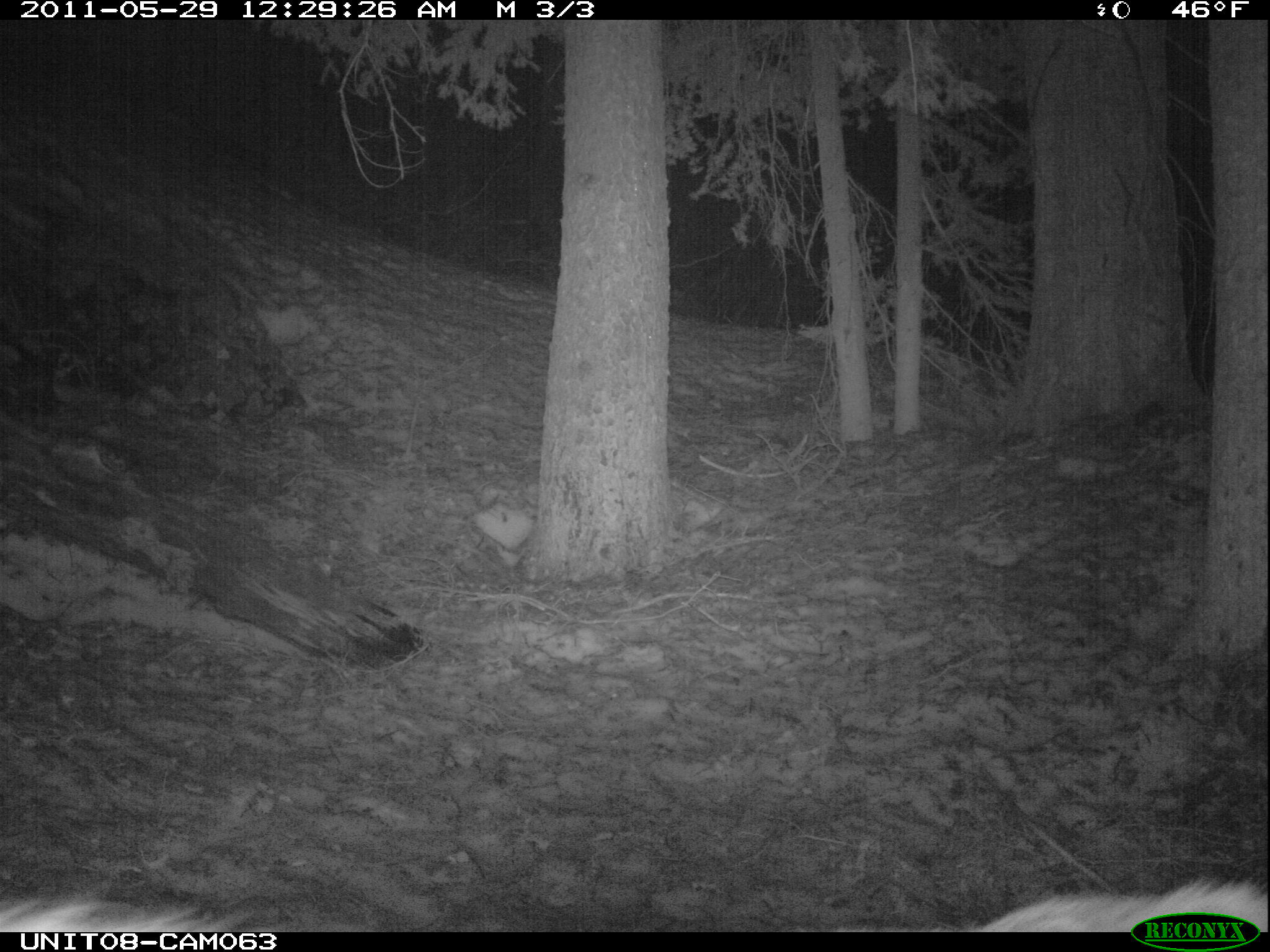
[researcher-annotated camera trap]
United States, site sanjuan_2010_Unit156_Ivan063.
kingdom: Animalia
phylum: Chordata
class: Mammalia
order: Artiodactyla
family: Cervidae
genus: Odocoileus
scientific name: Odocoileus hemionus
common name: mule deer